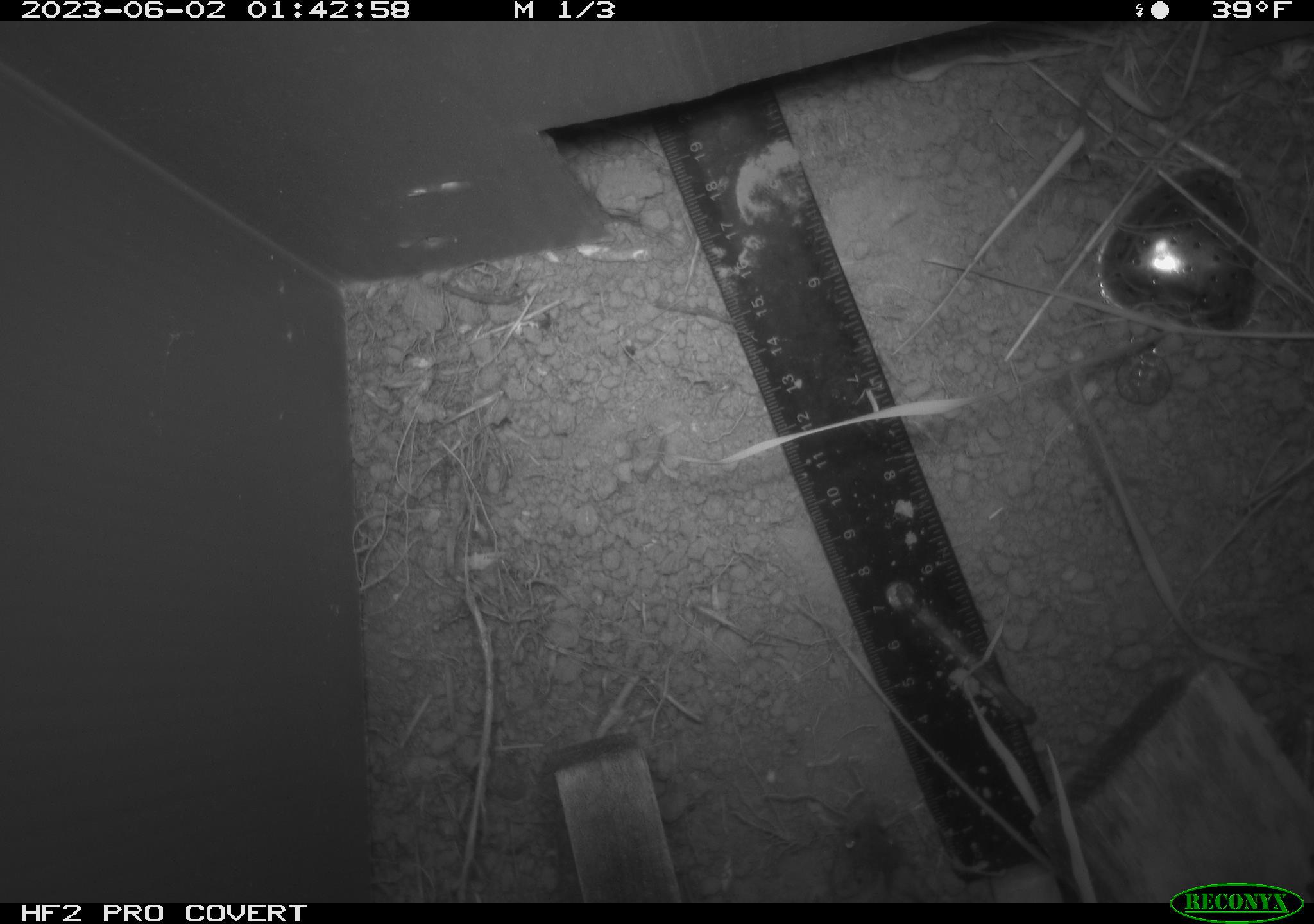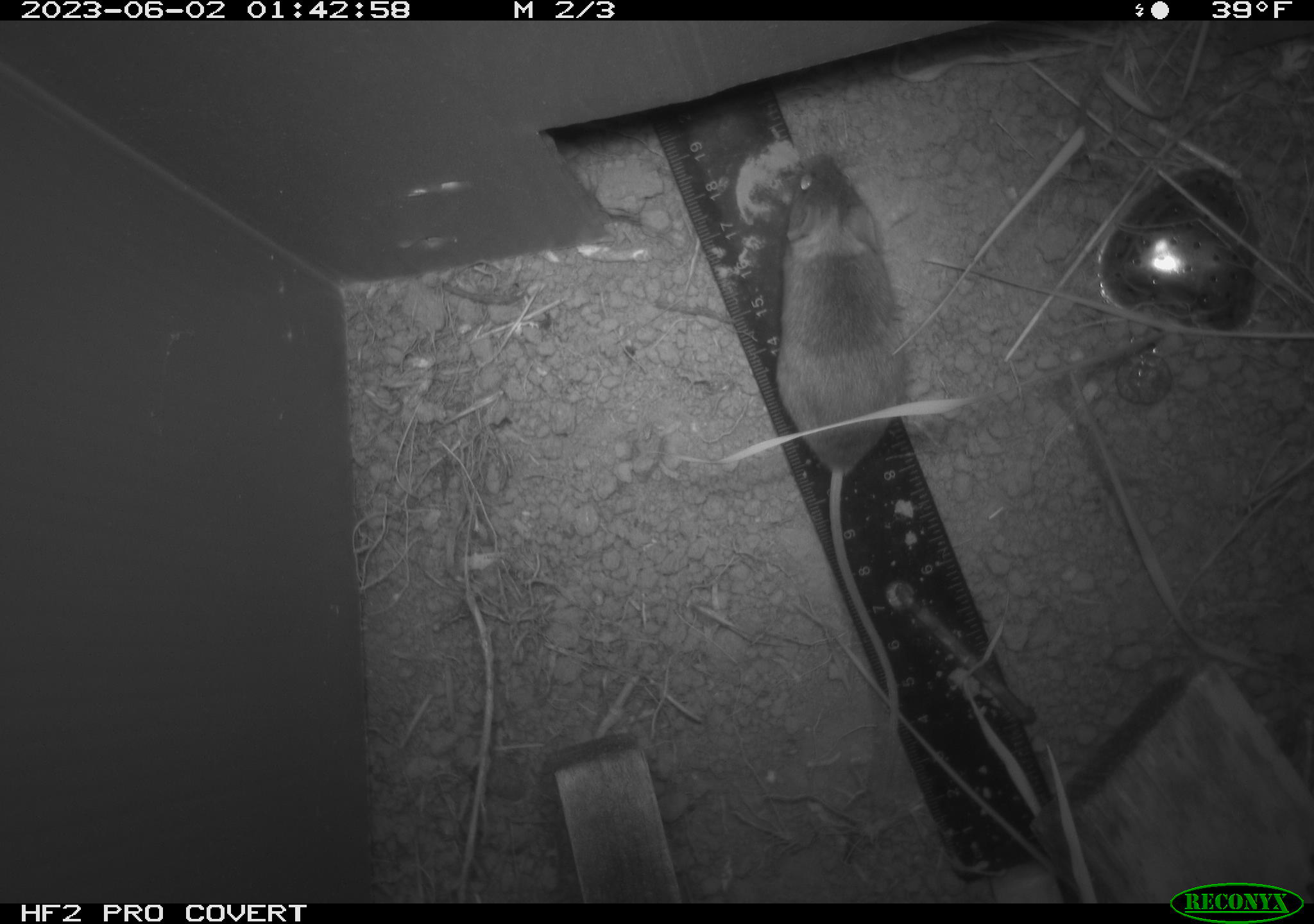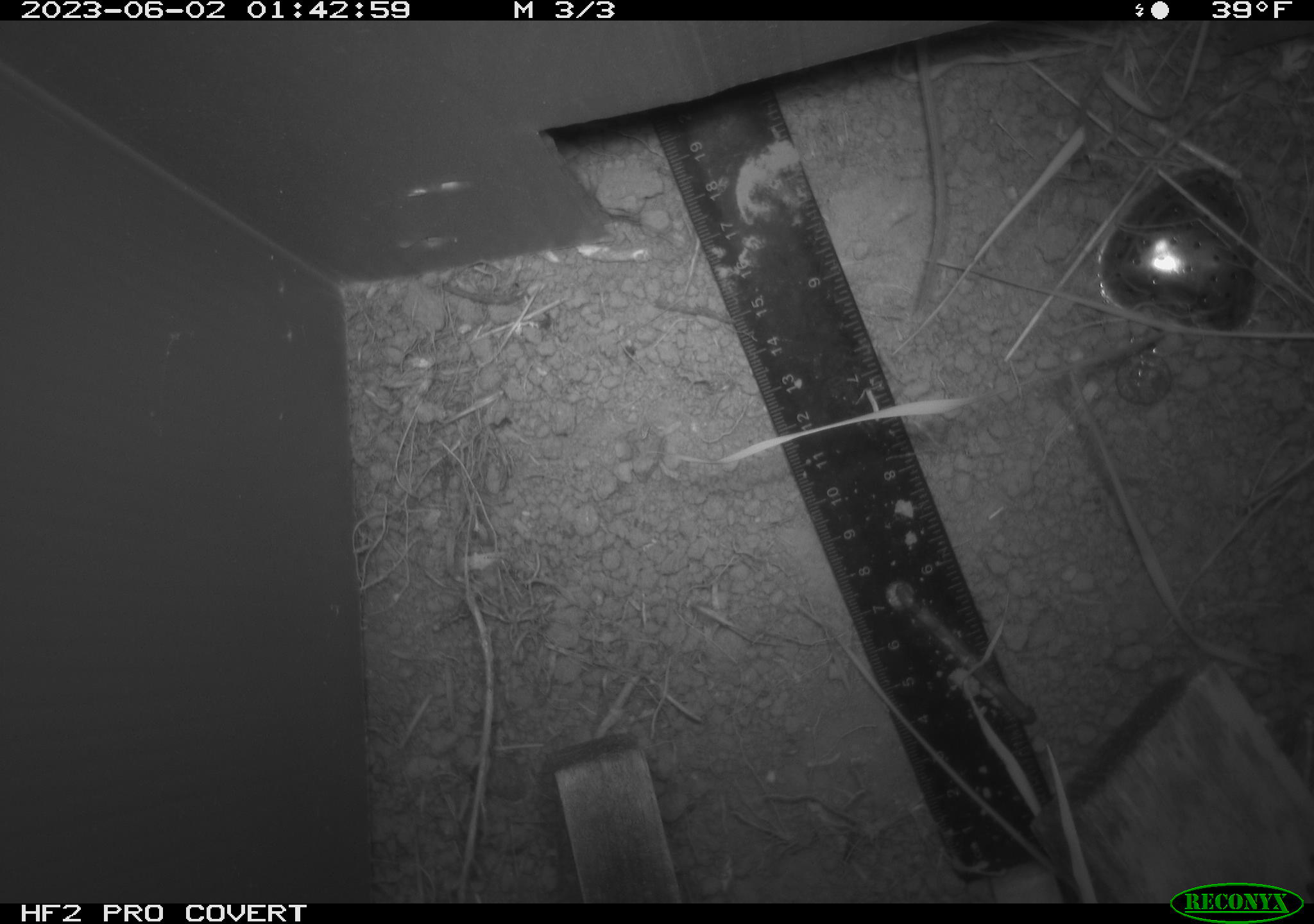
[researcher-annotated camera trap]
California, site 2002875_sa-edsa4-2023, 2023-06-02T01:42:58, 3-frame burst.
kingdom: Animalia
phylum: Chordata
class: Mammalia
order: Rodentia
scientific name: Rodentia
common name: mouse species